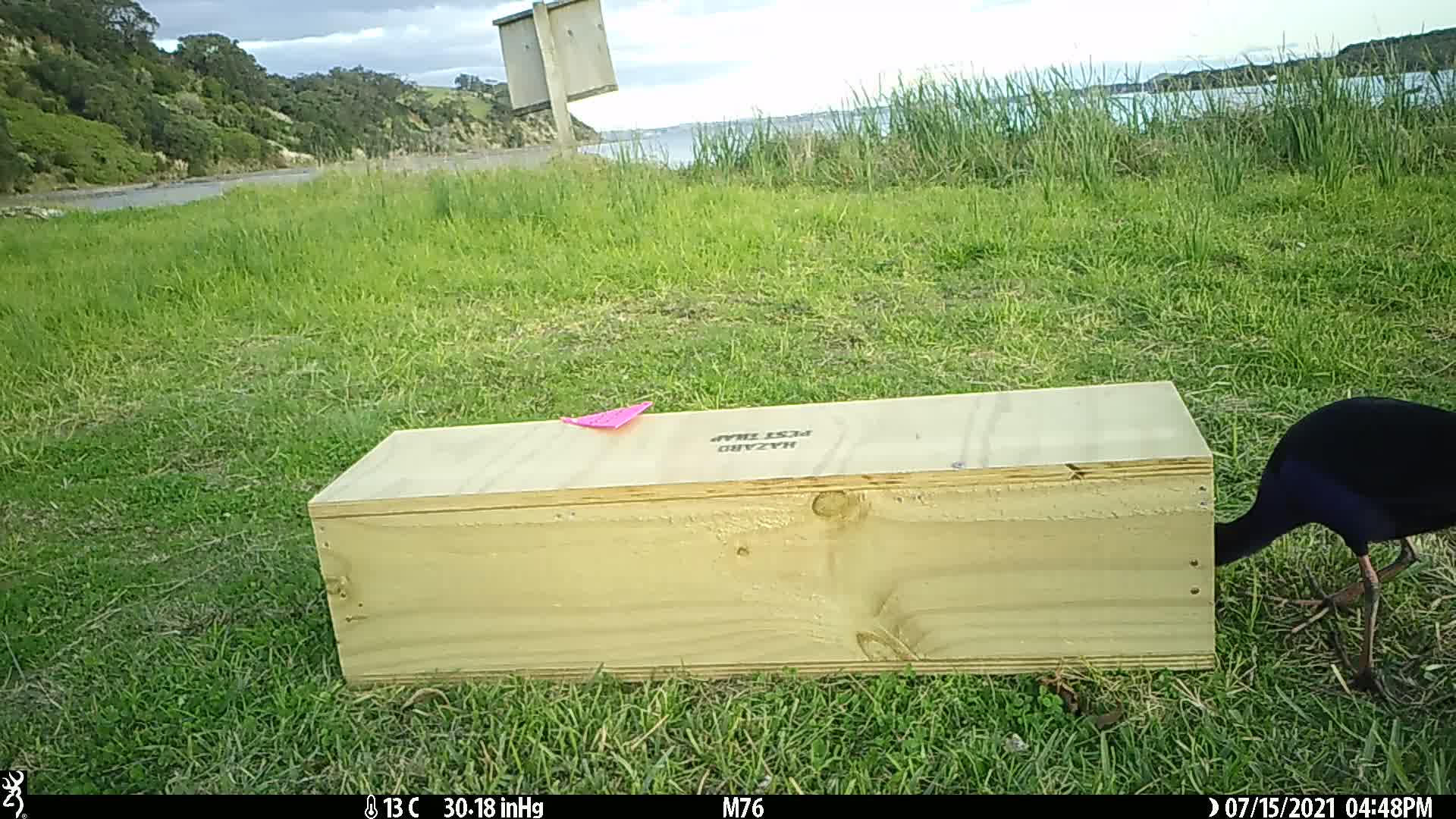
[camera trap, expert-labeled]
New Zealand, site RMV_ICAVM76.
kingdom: Animalia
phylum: Chordata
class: Aves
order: Gruiformes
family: Rallidae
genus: Porphyrio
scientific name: Porphyrio melanotus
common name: australasian swamphen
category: pukeko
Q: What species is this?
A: Pukeko (australasian swamphen) (Porphyrio melanotus).